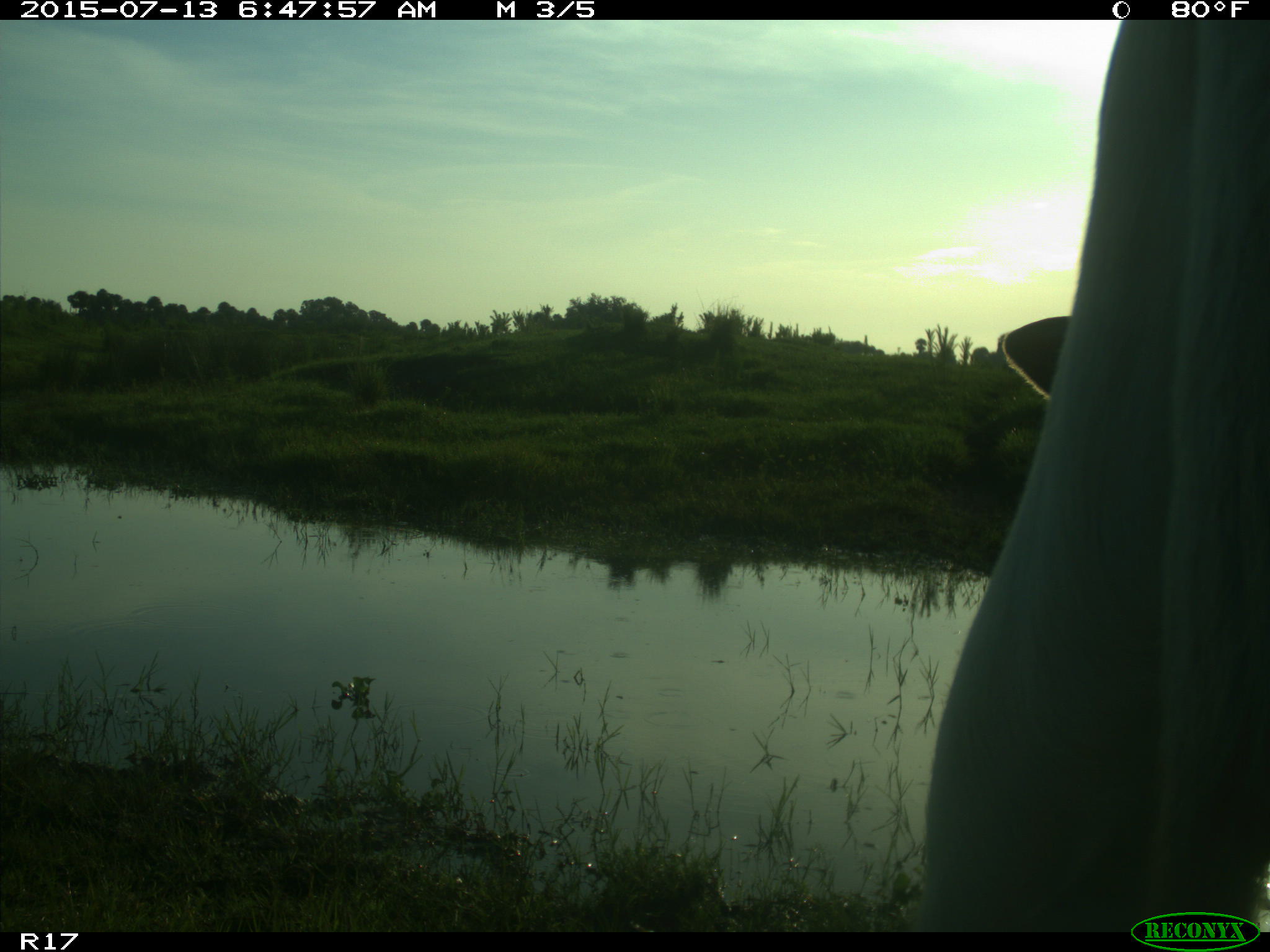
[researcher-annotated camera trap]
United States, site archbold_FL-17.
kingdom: Animalia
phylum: Chordata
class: Mammalia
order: Artiodactyla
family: Bovidae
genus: Bos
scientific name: Bos taurus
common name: domestic cow